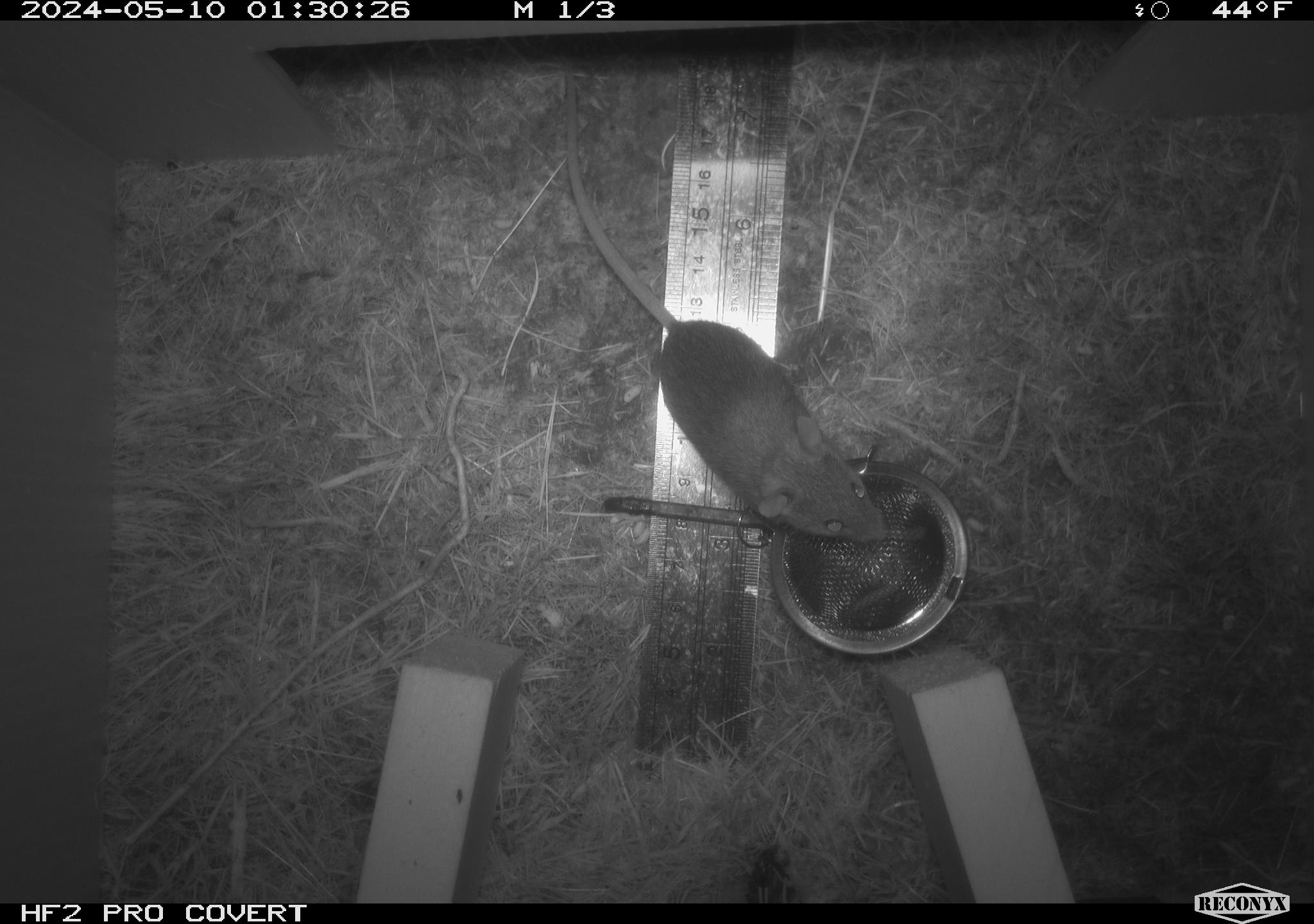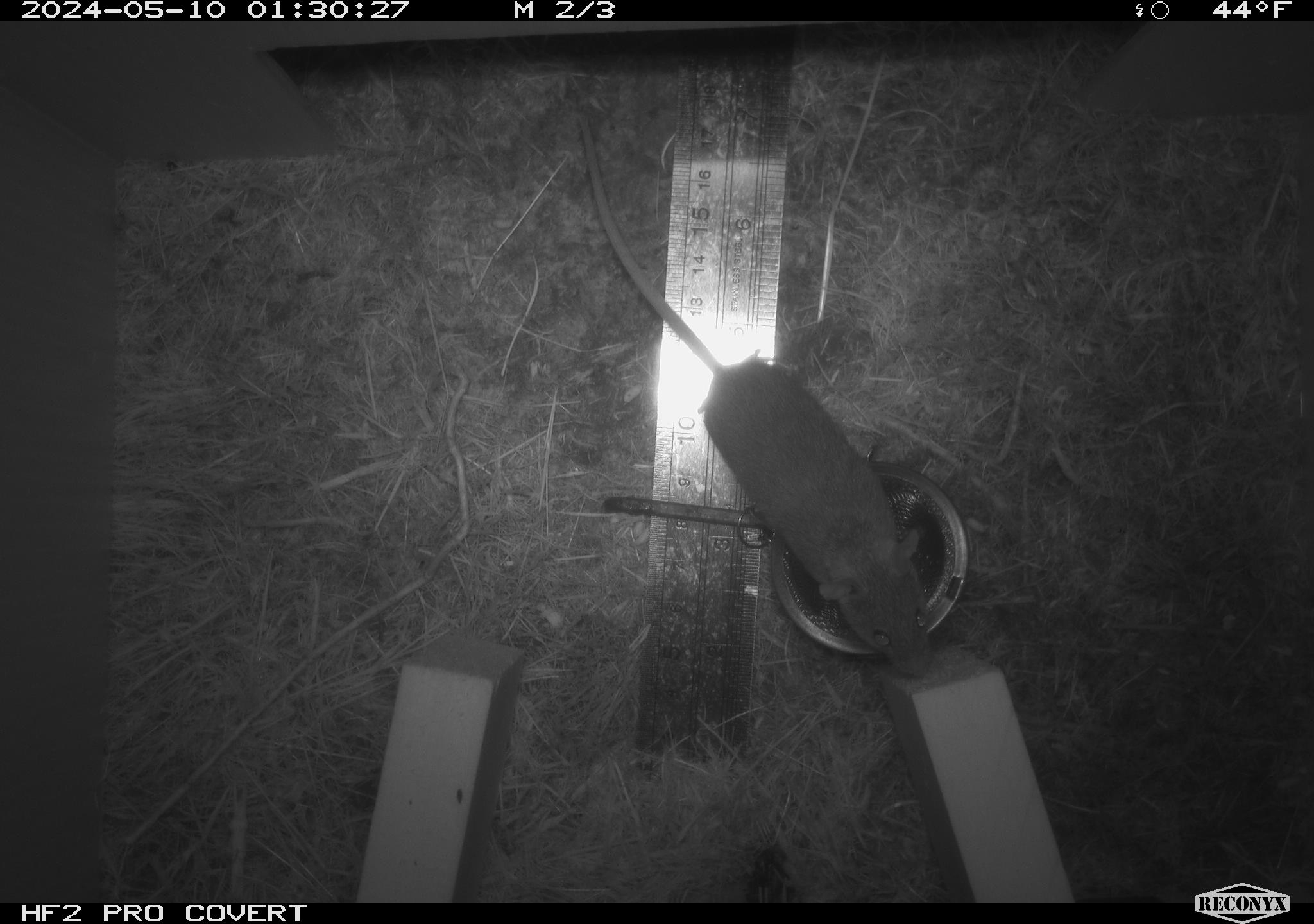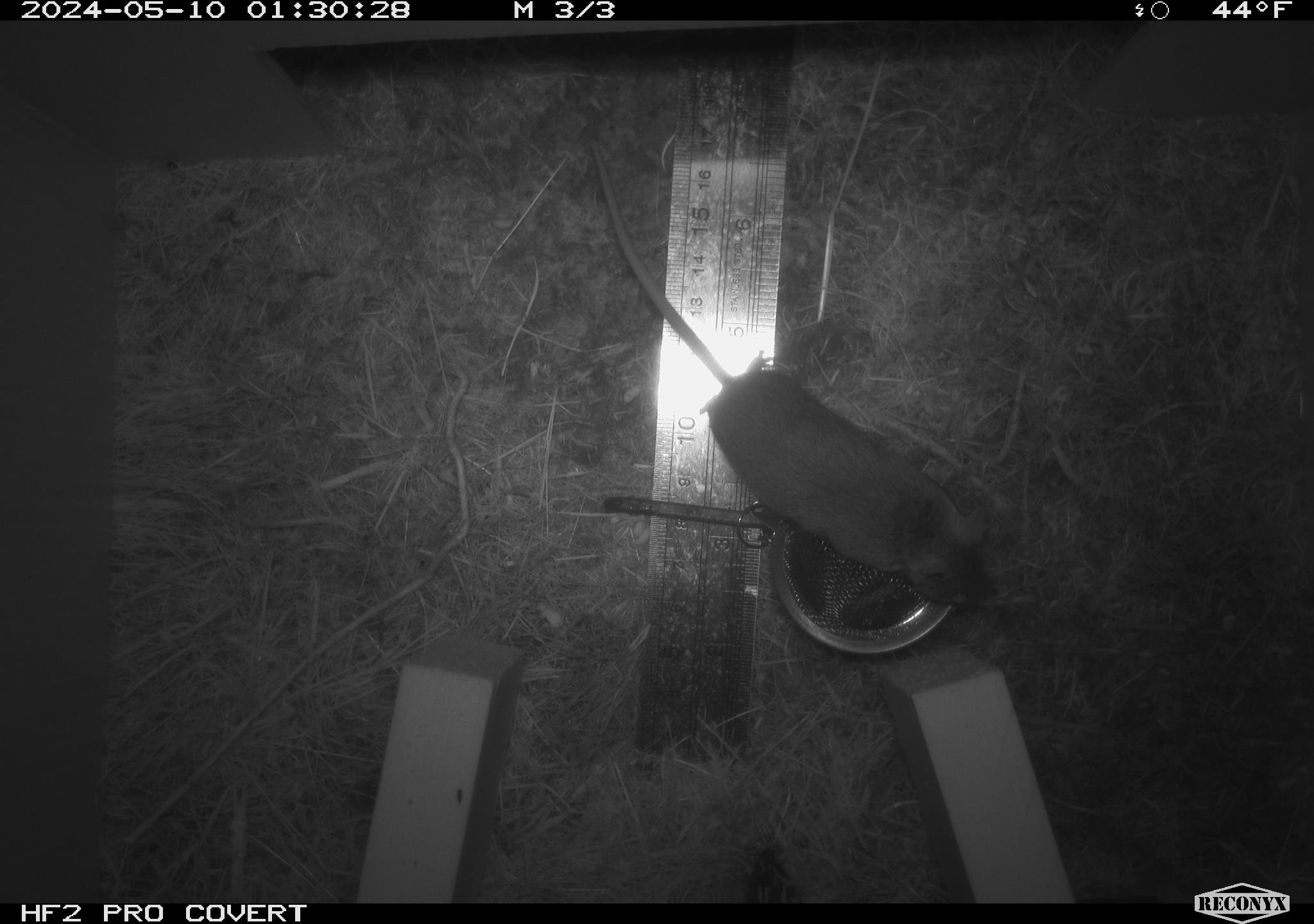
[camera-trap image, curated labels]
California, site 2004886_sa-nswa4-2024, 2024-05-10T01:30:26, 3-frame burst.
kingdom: Animalia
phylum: Chordata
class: Mammalia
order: Rodentia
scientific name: Rodentia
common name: mouse species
Mouse species (Rodentia).